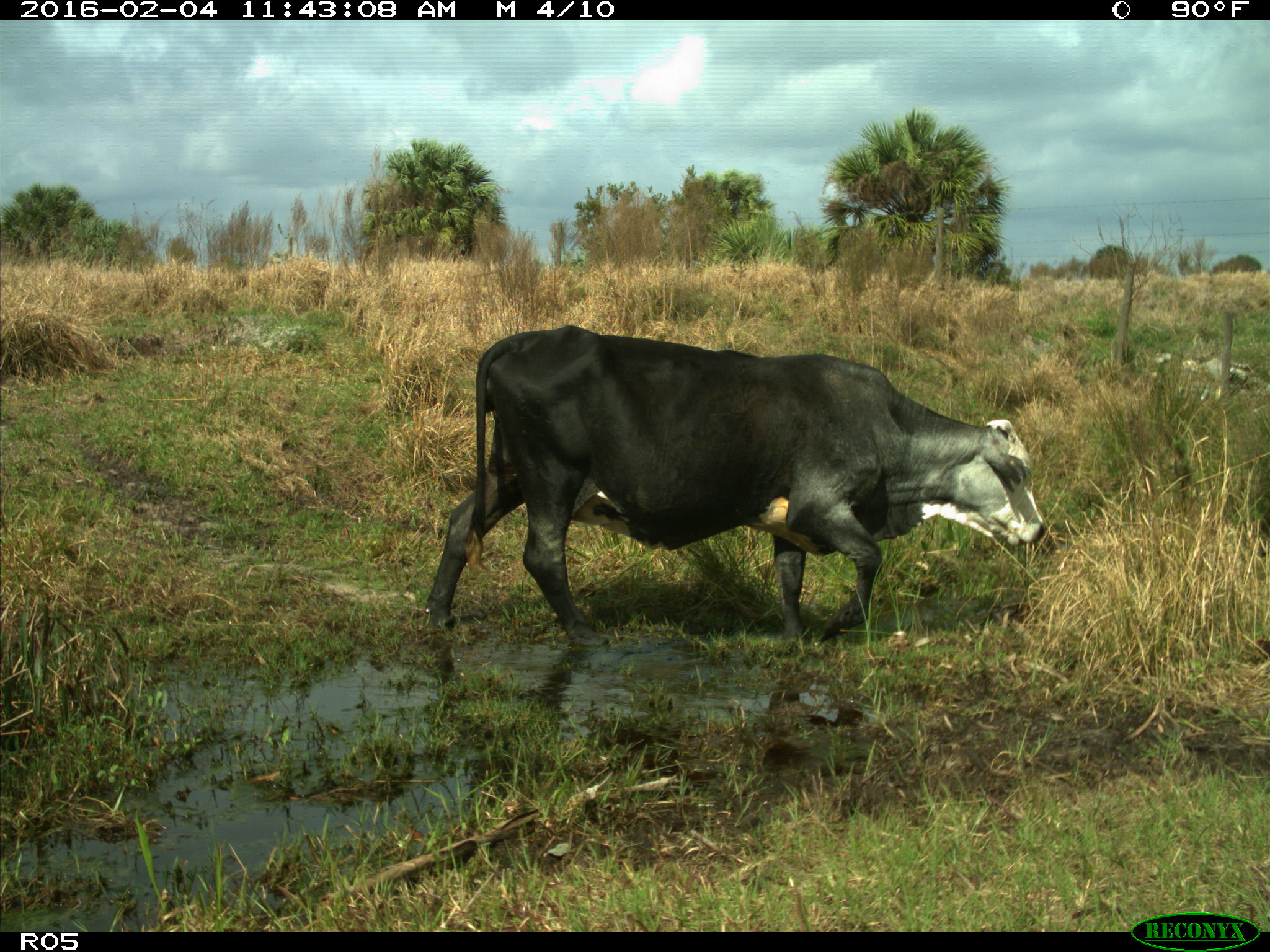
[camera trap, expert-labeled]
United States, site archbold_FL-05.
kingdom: Animalia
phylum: Chordata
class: Mammalia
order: Artiodactyla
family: Bovidae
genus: Bos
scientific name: Bos taurus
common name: domestic cow